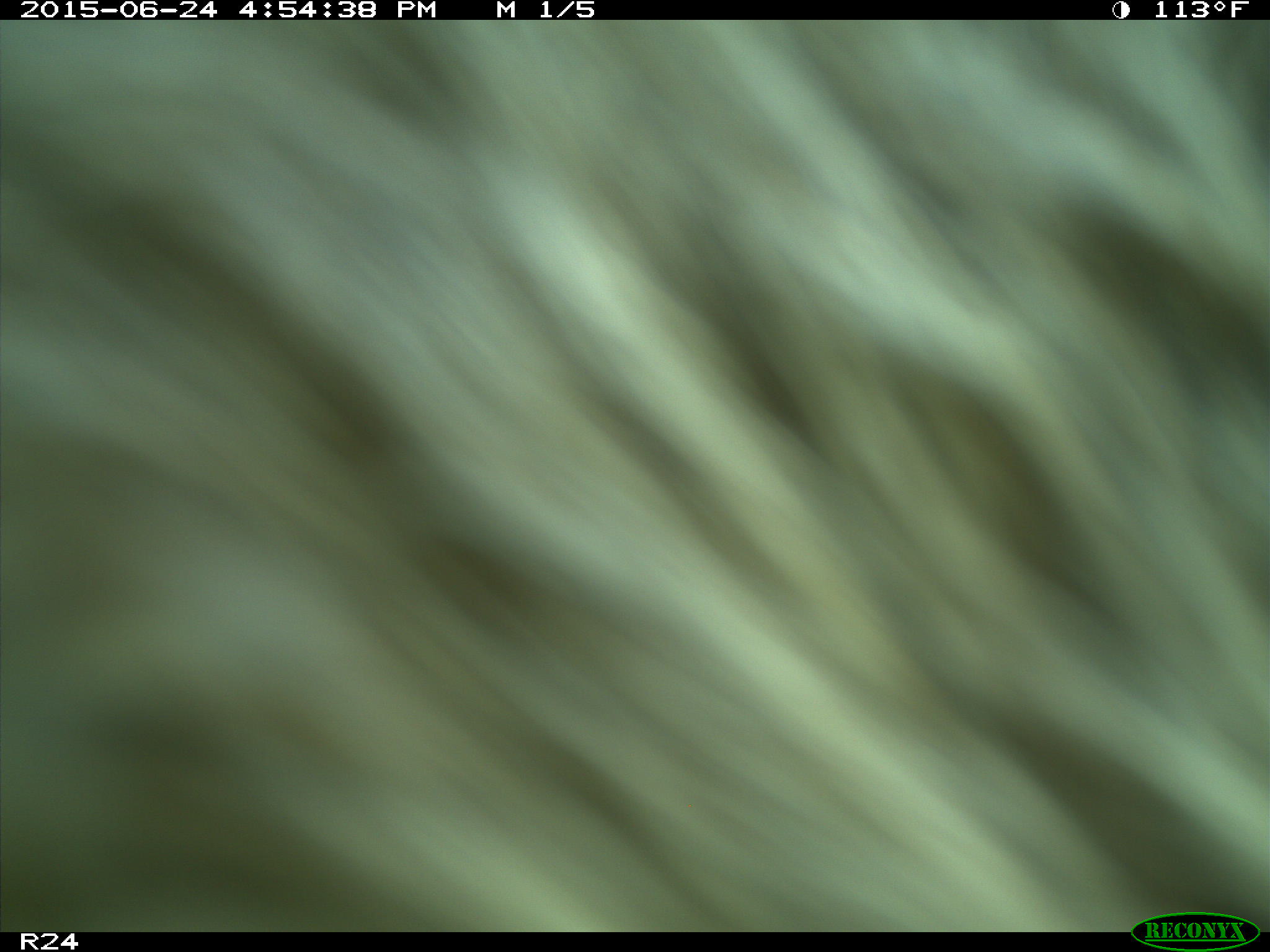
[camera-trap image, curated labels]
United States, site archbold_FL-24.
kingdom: Animalia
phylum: Chordata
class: Mammalia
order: Artiodactyla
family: Bovidae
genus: Bos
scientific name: Bos taurus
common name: domestic cow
Bos taurus (domestic cow).